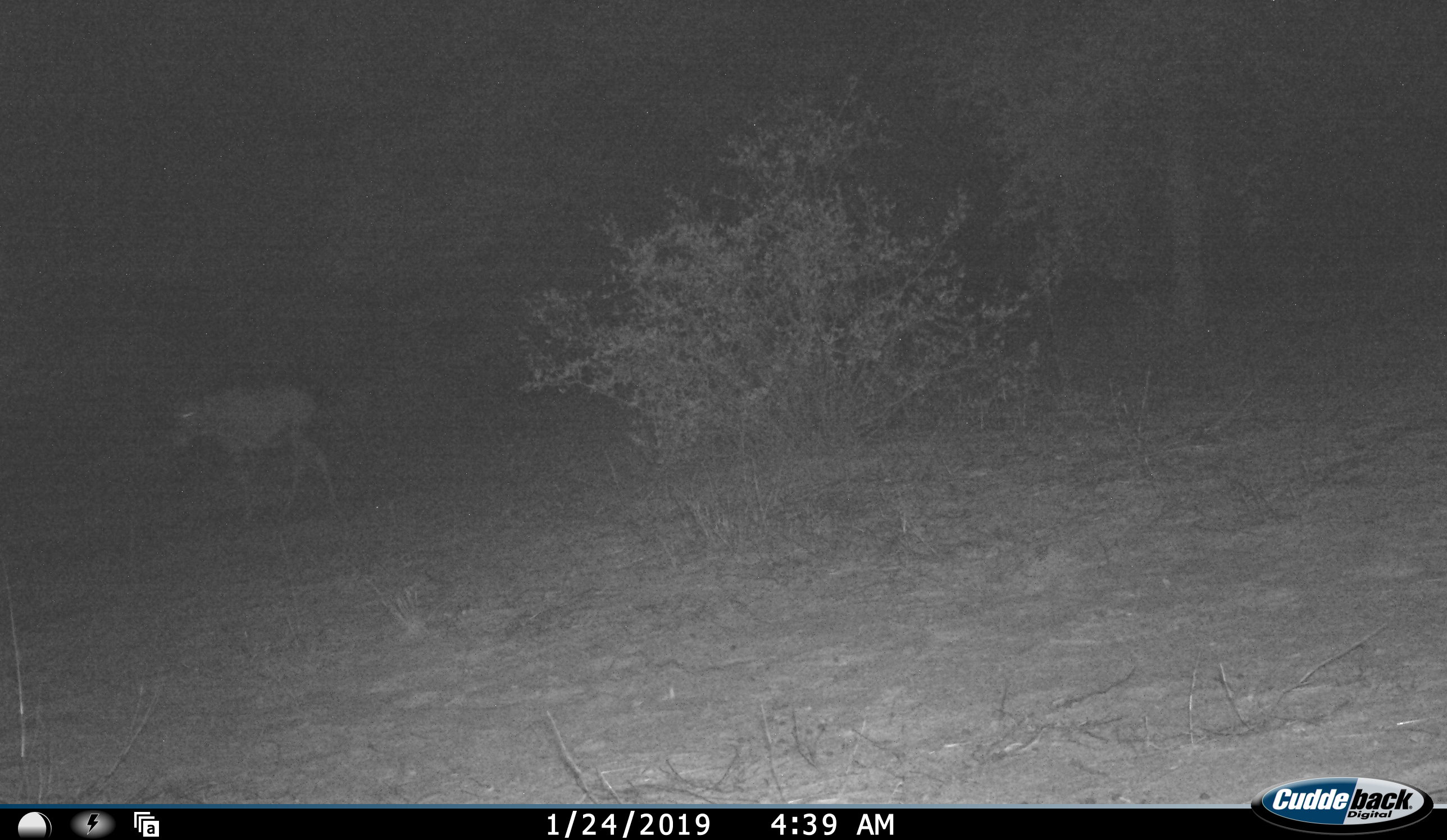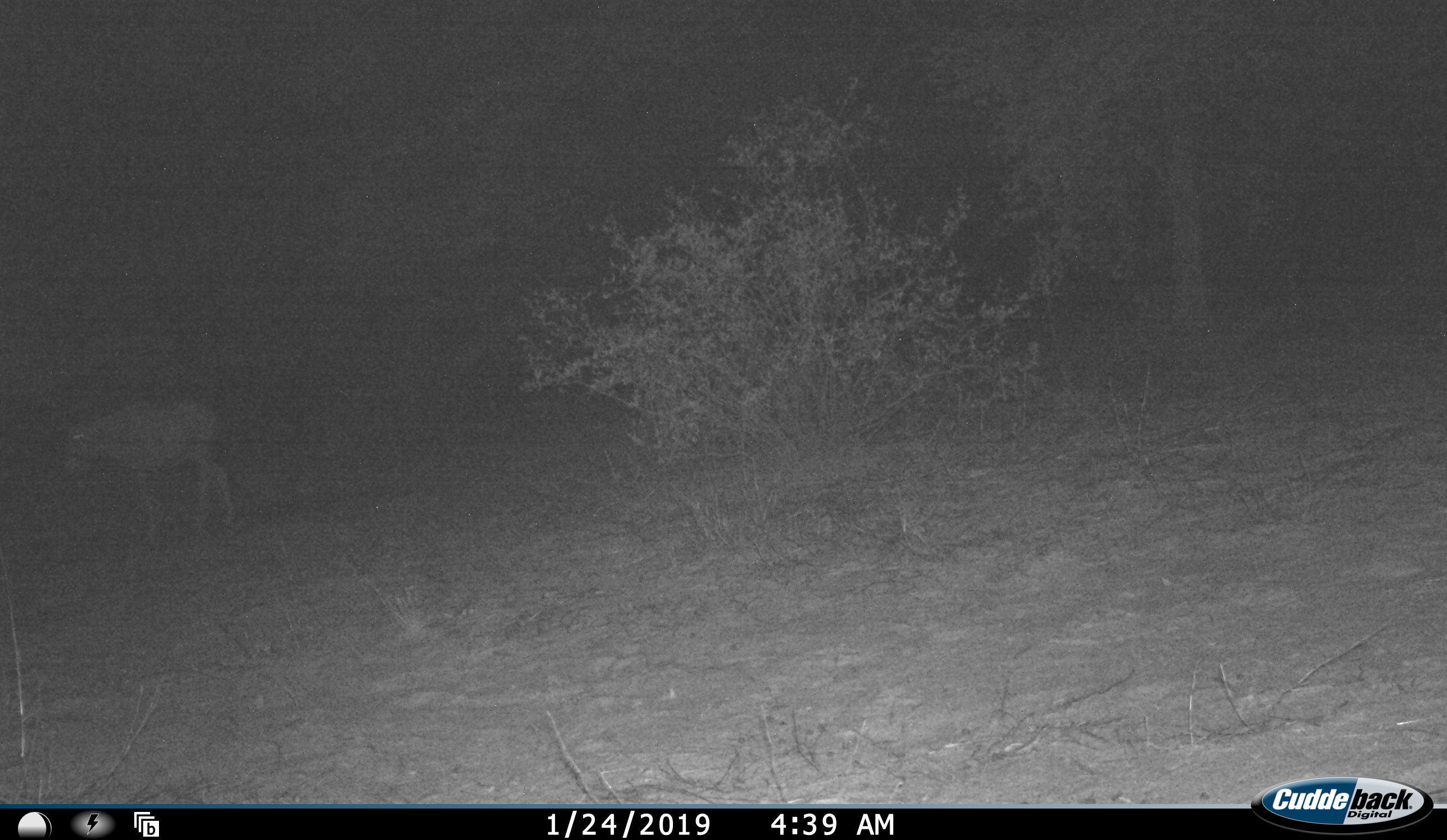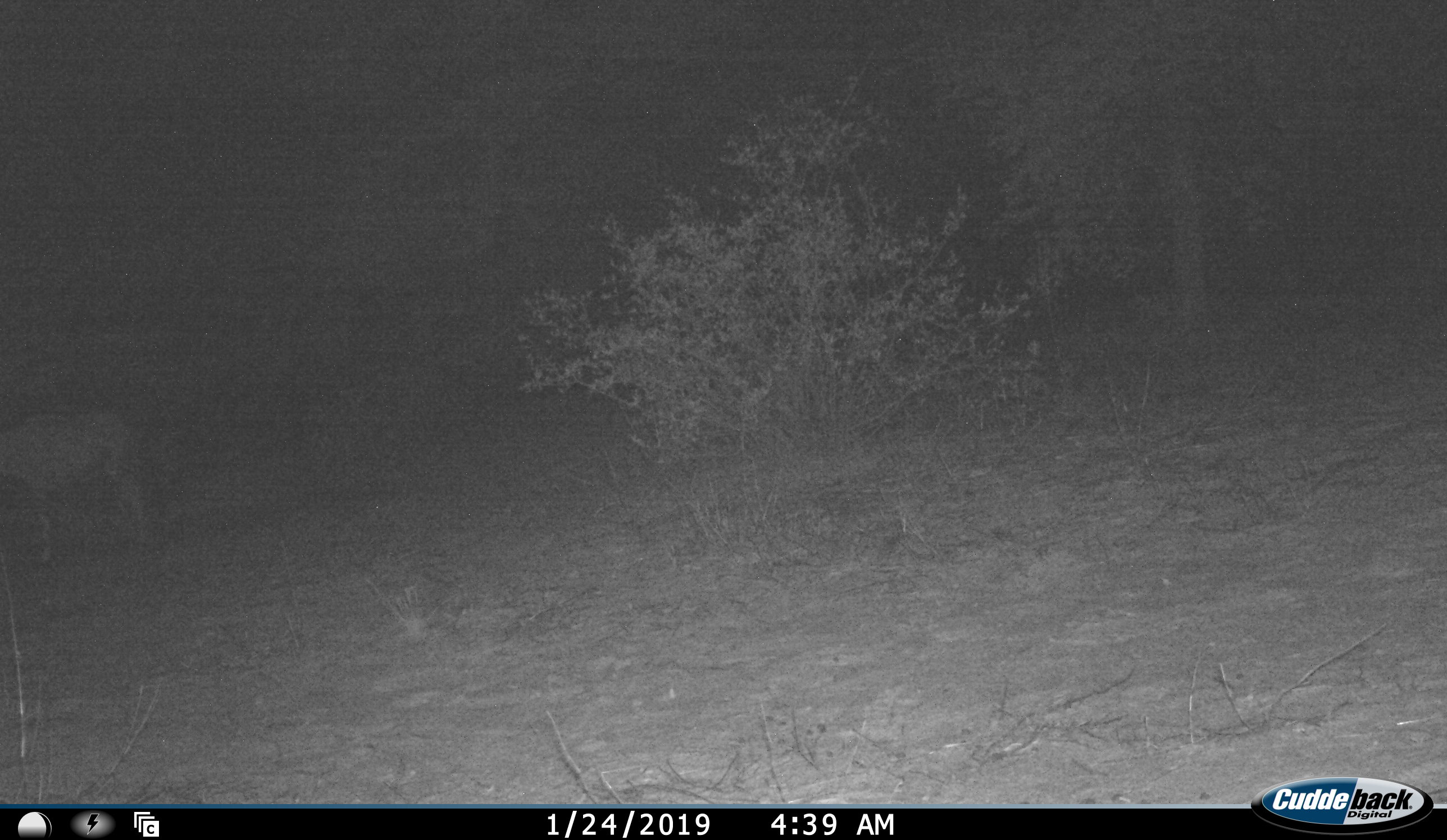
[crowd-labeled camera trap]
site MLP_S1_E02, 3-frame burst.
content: unidentified animal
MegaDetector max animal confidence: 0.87